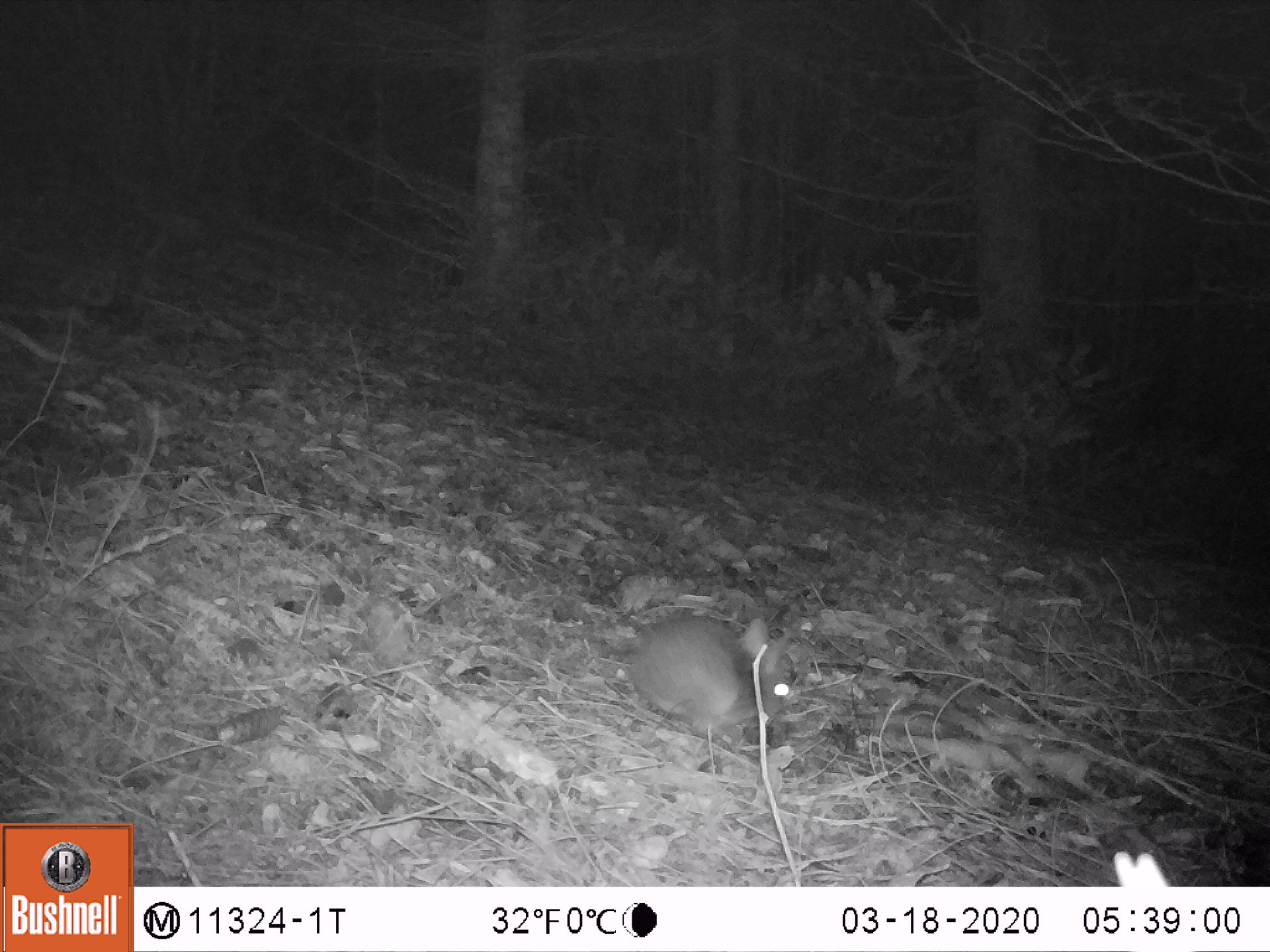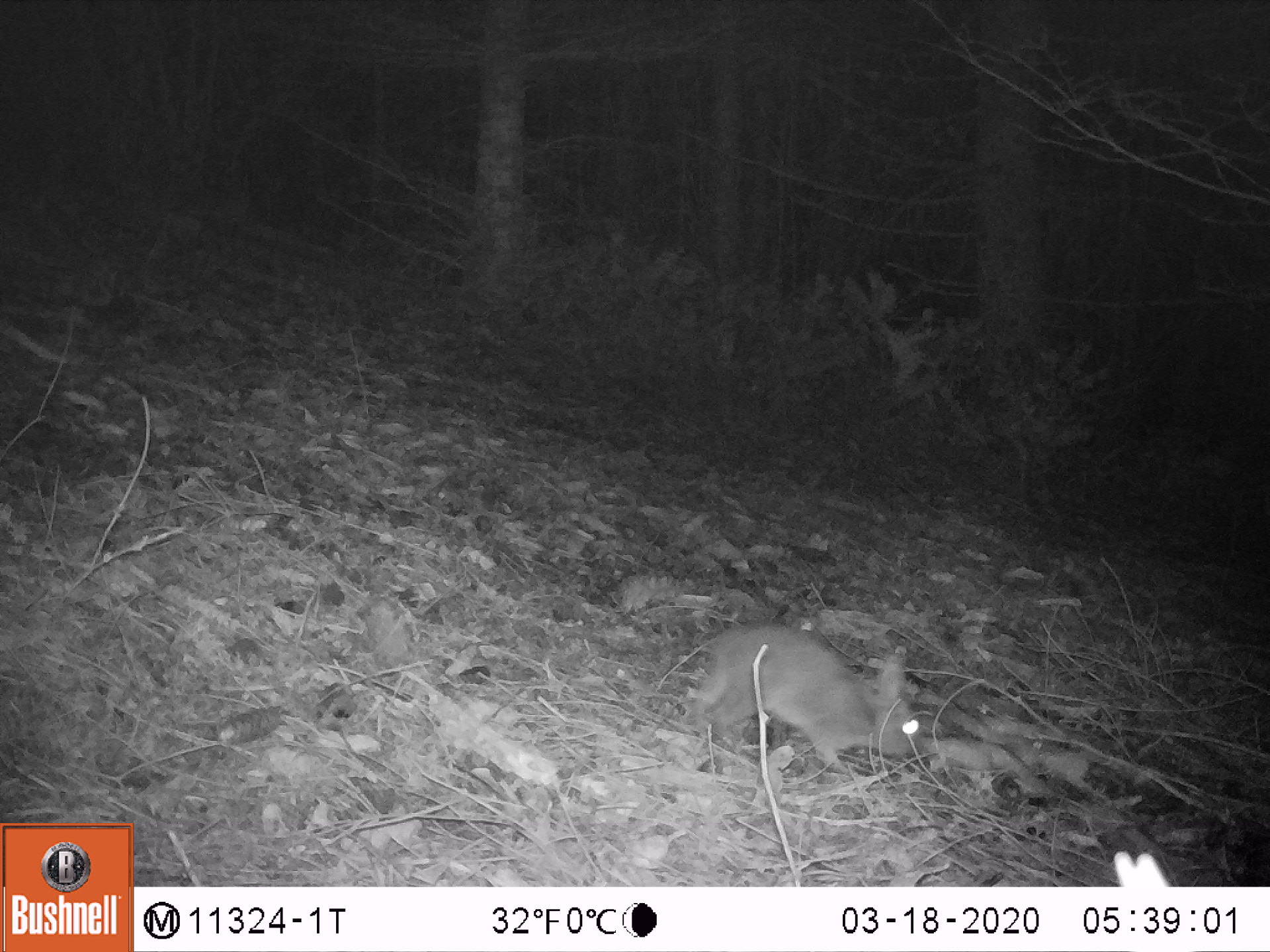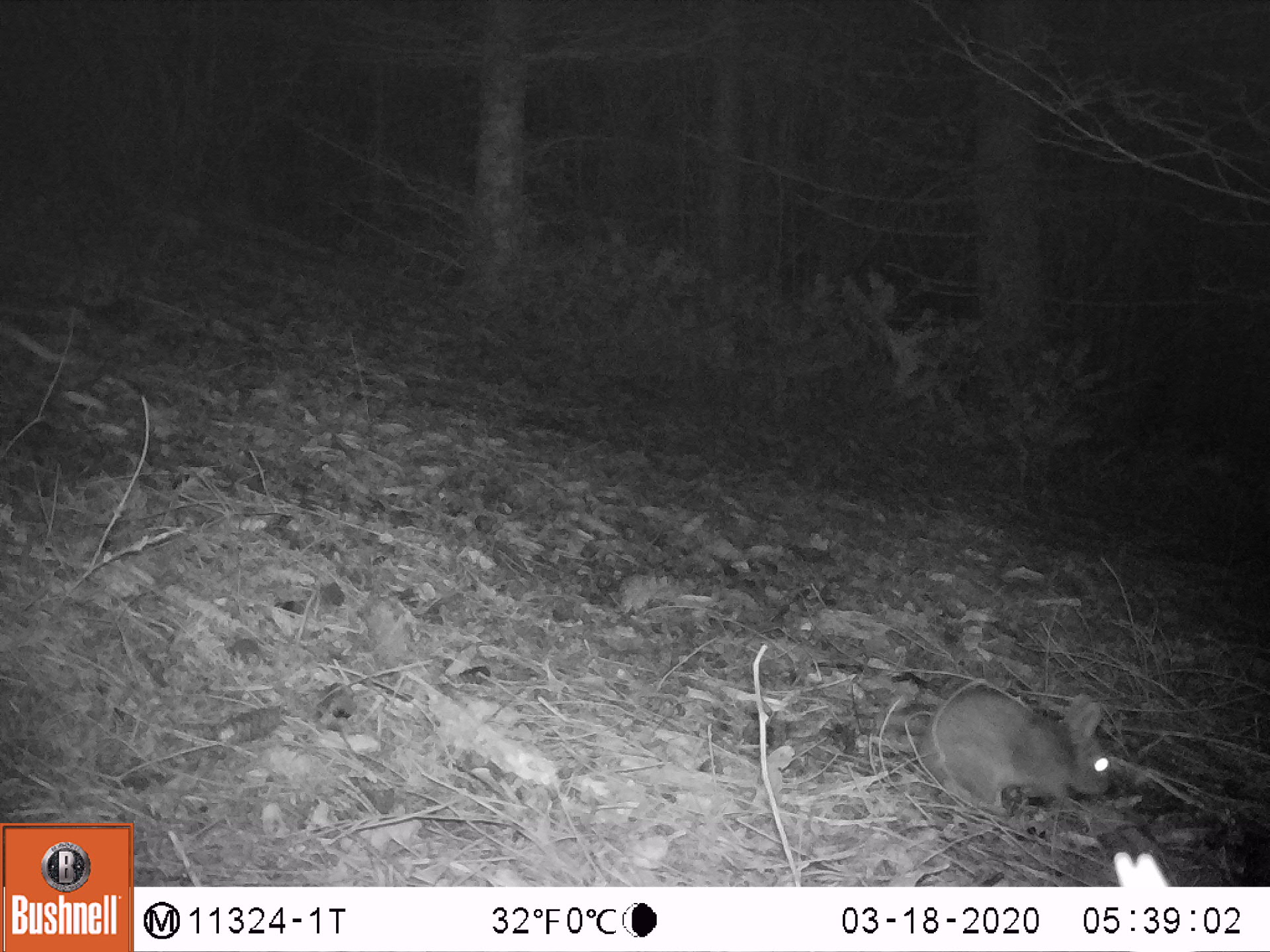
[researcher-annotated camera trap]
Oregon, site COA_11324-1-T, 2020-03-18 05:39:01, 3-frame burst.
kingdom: Animalia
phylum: Chordata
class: Mammalia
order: Lagomorpha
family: Leporidae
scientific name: Leporidae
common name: hares and rabbits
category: leporidae family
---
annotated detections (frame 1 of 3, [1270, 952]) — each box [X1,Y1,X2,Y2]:
leporidae family: [625,612,795,736]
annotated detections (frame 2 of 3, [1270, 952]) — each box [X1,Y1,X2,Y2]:
leporidae family: [676,620,926,789]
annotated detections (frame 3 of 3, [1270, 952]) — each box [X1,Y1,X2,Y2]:
leporidae family: [921,682,1120,823]